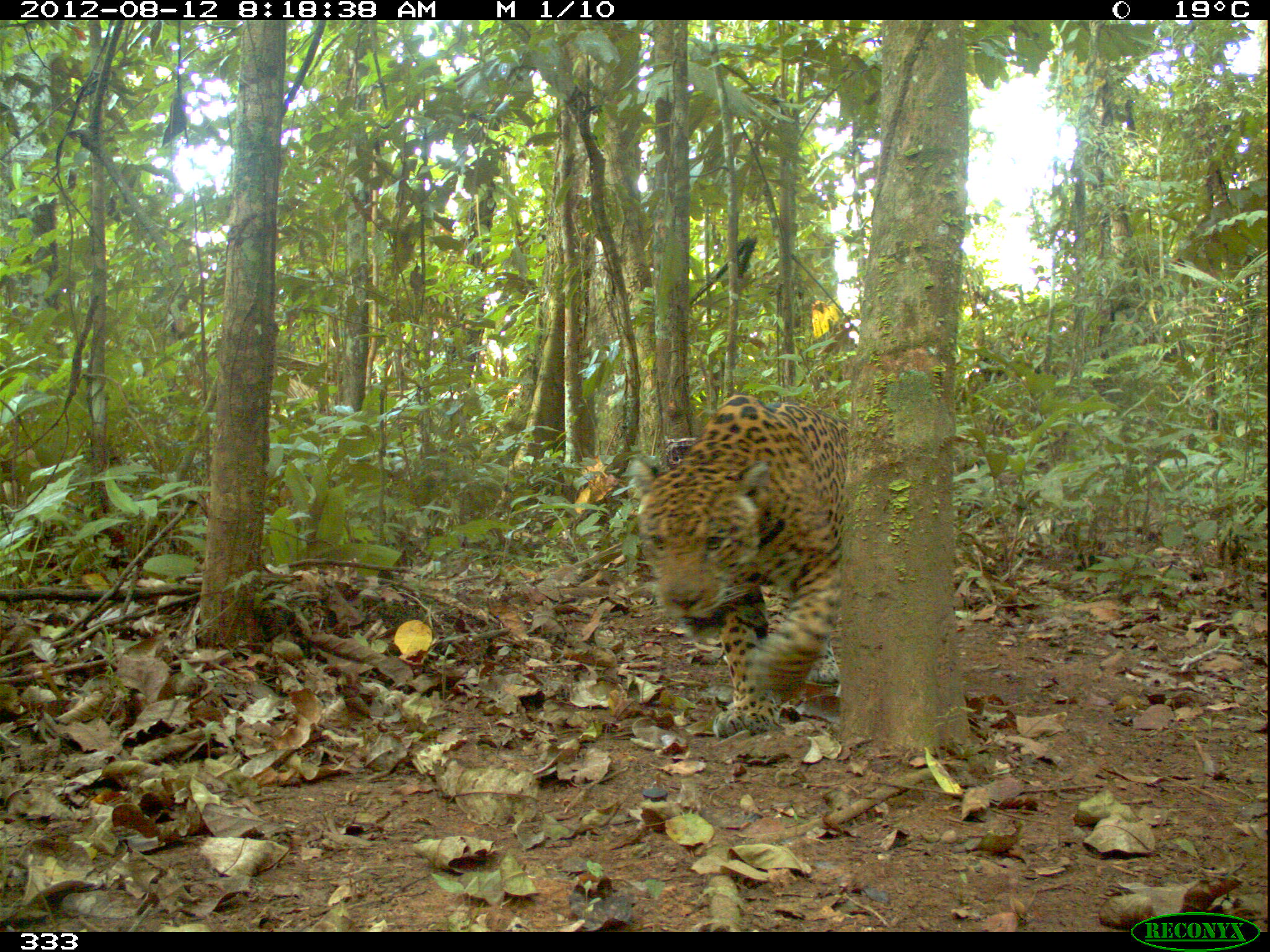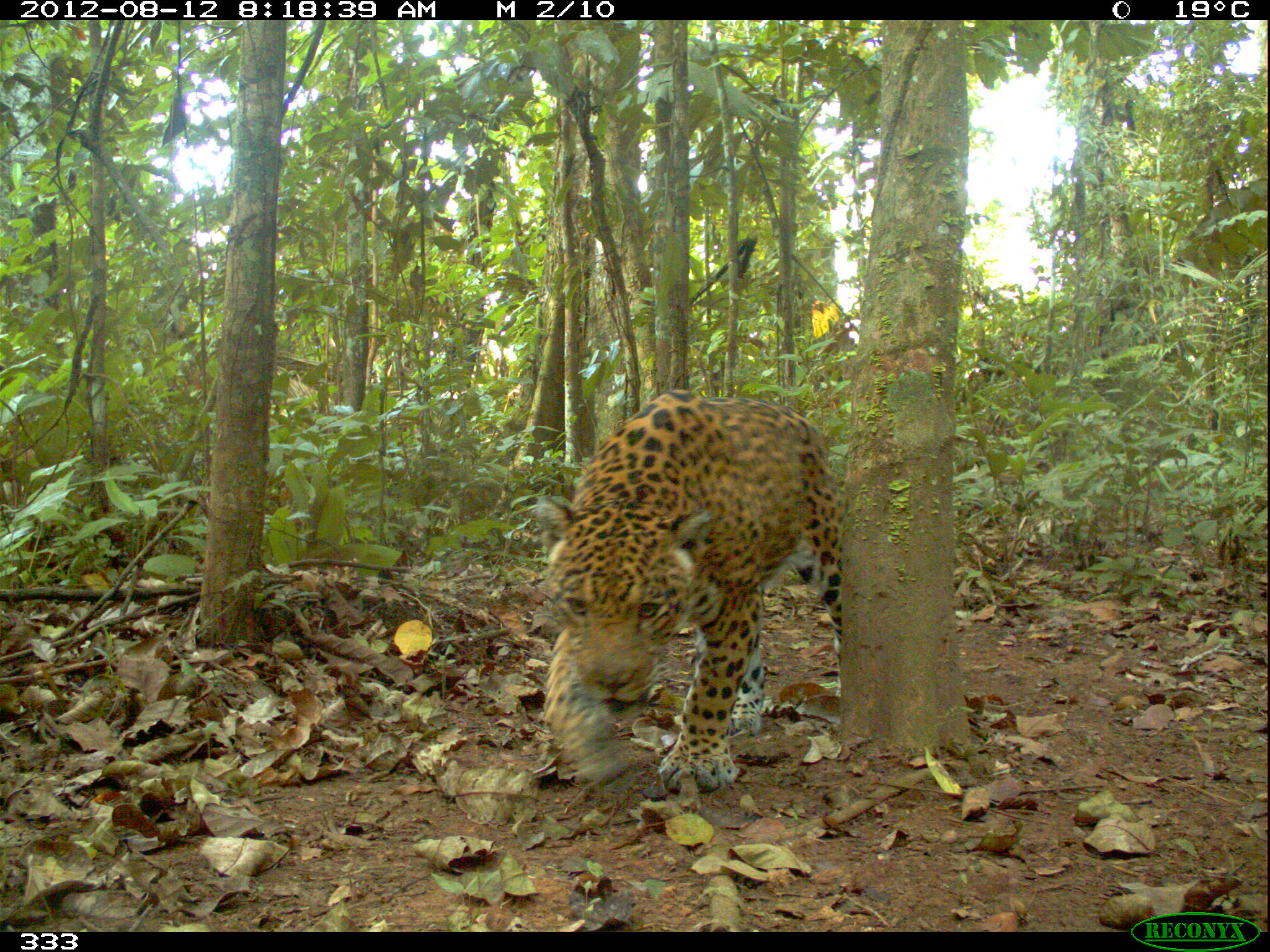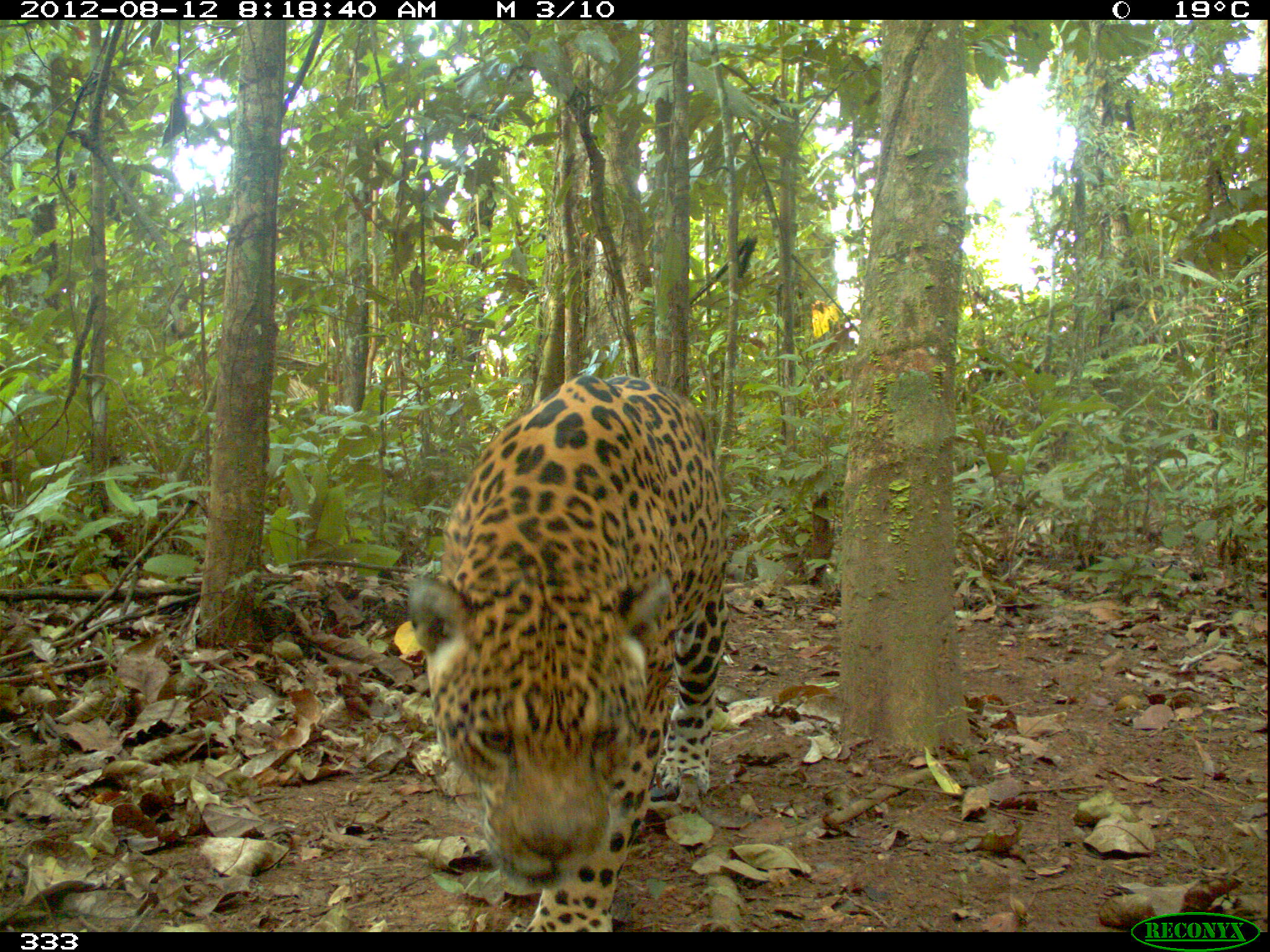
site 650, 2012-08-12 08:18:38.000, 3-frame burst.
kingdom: Animalia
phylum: Chordata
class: Mammalia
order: Carnivora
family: Felidae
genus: Panthera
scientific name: Panthera onca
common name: jaguar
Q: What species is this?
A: Panthera onca (jaguar).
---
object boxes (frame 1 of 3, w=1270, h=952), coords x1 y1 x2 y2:
panthera onca: 628 394 852 738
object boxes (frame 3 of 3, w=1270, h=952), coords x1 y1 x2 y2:
panthera onca: 406 371 728 932